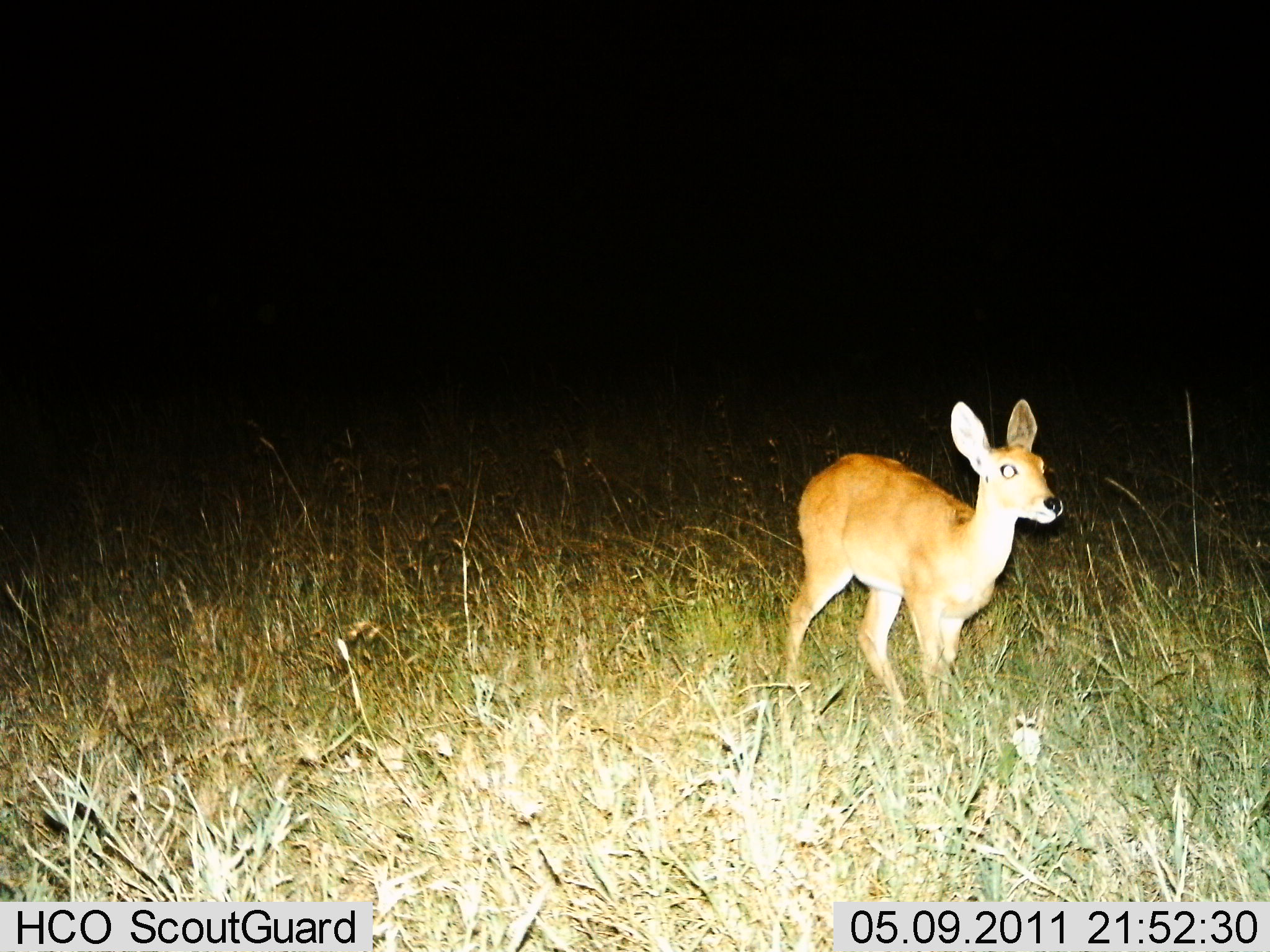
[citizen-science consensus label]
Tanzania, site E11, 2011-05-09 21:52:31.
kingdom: Animalia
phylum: Chordata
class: Mammalia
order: Artiodactyla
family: Bovidae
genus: Redunca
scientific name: Redunca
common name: reedbuck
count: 1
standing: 70%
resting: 0%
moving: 30%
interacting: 0%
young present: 0%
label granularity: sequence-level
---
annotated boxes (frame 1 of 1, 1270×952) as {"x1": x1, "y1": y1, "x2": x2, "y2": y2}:
animal: {"x1": 779, "y1": 397, "x2": 1064, "y2": 733}